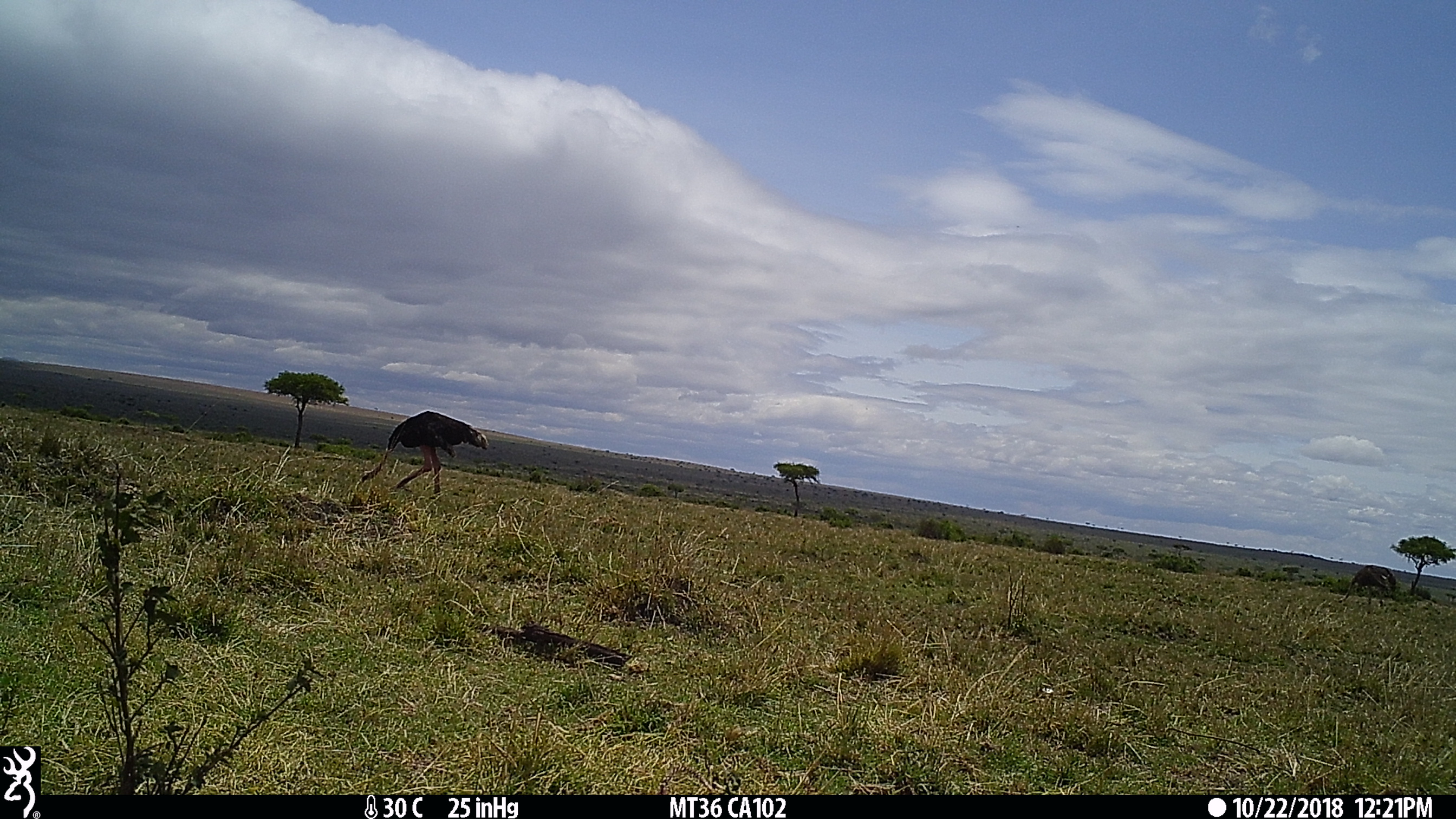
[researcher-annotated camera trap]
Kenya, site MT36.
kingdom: Animalia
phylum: Chordata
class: Aves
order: Struthioniformes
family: Struthionidae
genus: Struthio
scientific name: Struthio camelus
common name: ostrich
Ostrich (Struthio camelus).